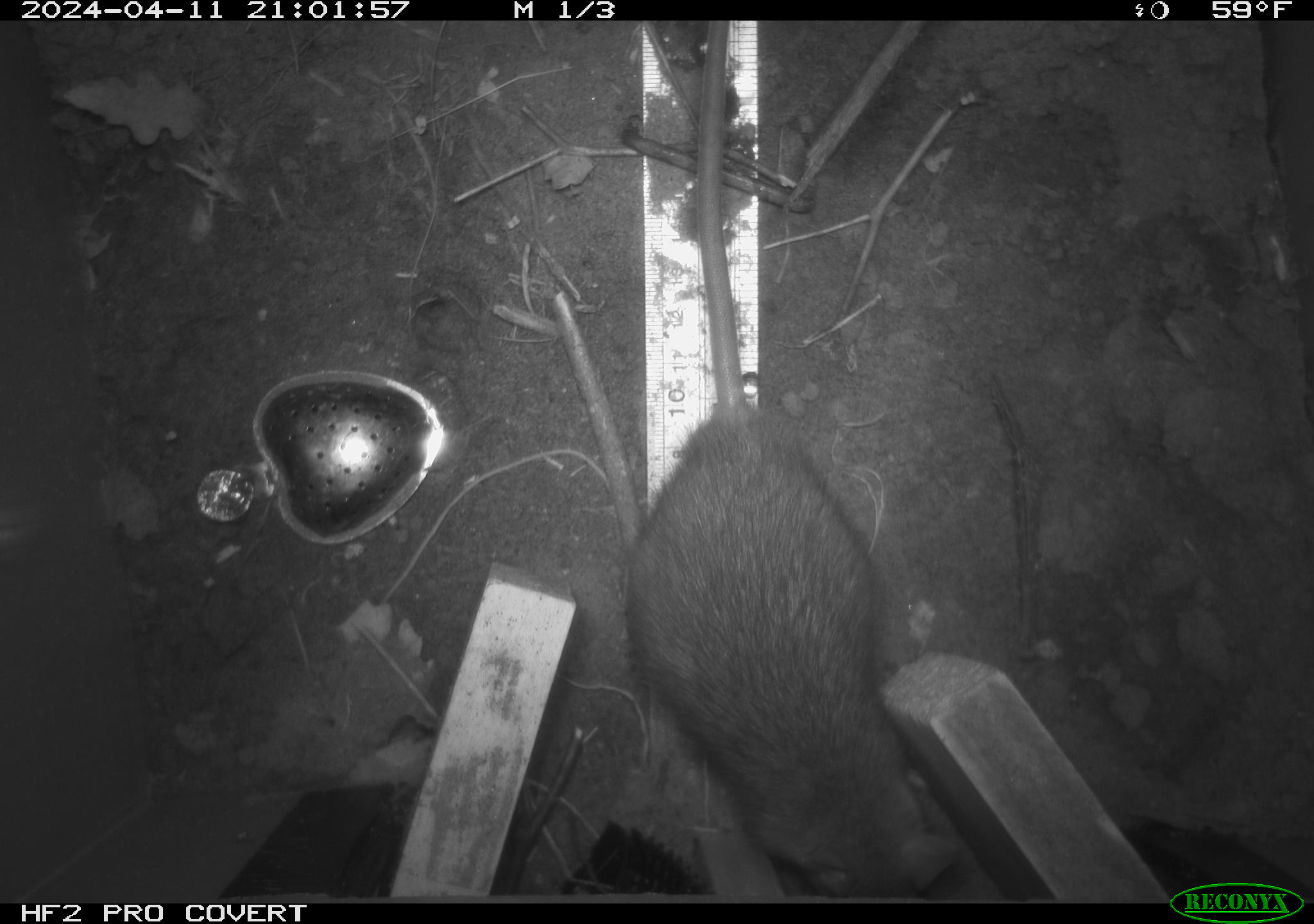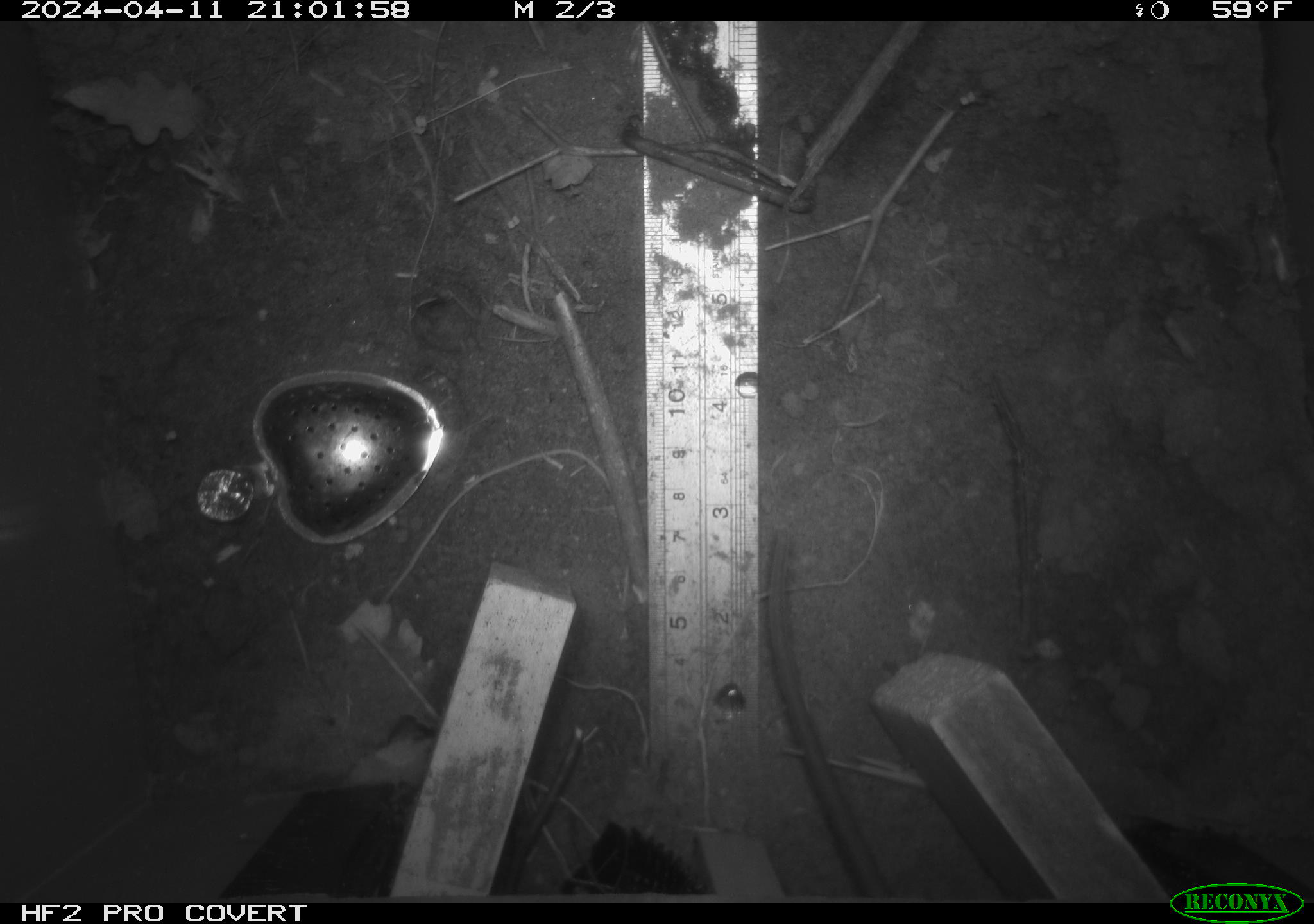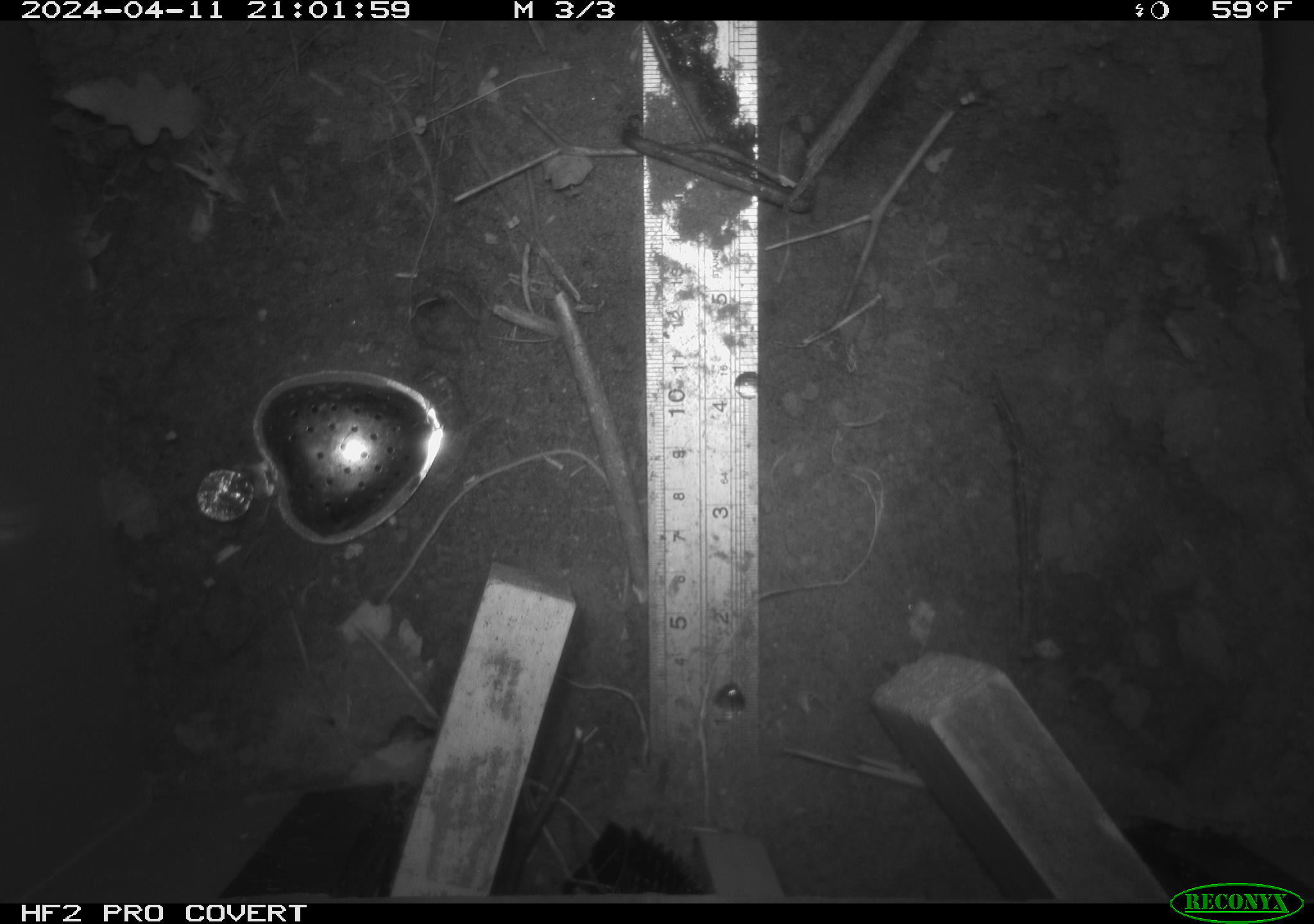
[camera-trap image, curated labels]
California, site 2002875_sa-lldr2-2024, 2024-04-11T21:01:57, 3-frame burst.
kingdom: Animalia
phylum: Chordata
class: Mammalia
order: Rodentia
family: Muridae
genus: Rattus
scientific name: Rattus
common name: rat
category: rattus species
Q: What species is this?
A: Rattus species (rat) (Rattus).